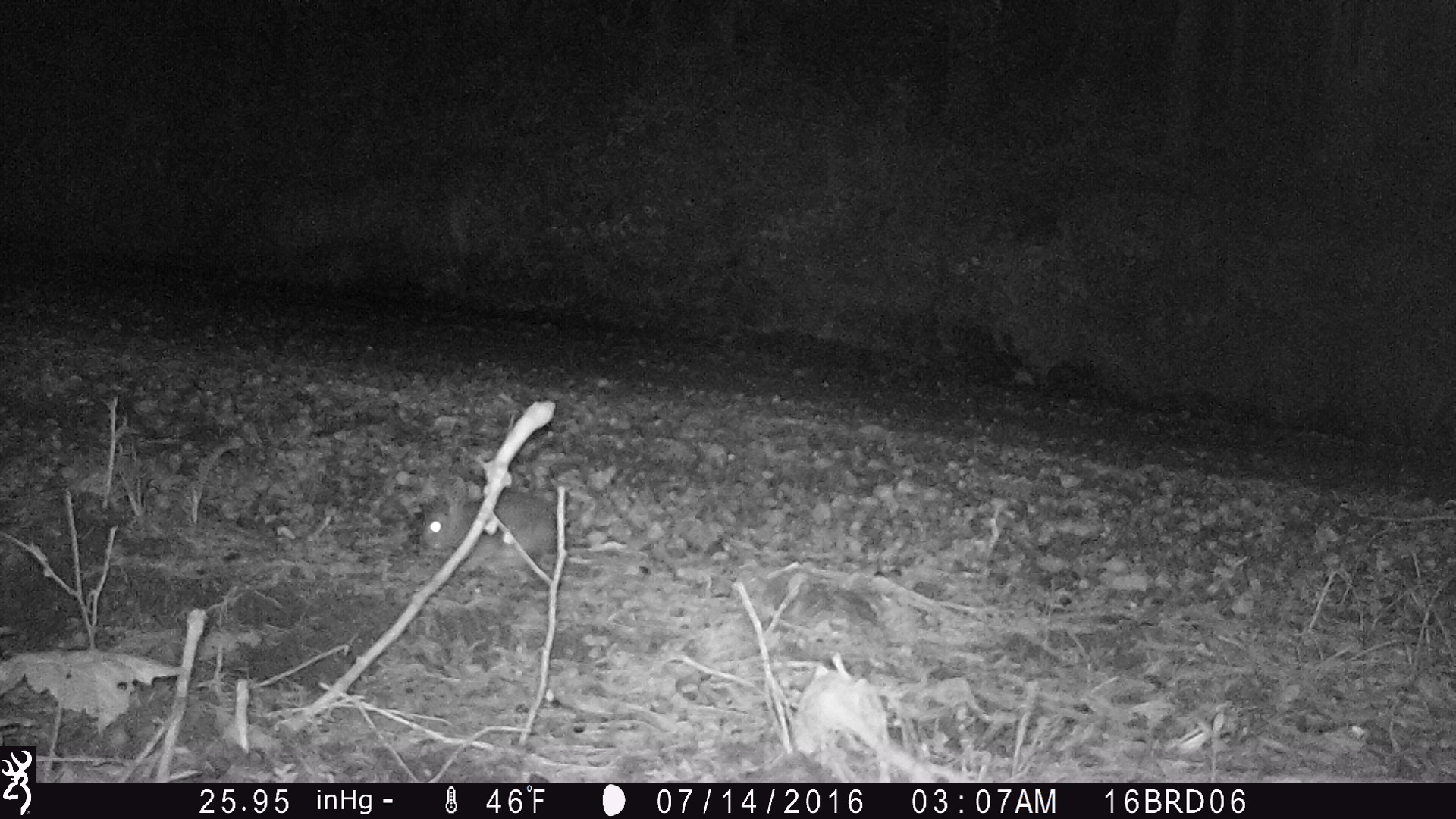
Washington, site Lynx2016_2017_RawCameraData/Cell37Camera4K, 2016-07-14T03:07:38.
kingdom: Animalia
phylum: Chordata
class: Mammalia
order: Lagomorpha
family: Leporidae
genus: Lepus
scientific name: Lepus americanus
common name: snowshoe hare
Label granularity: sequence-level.